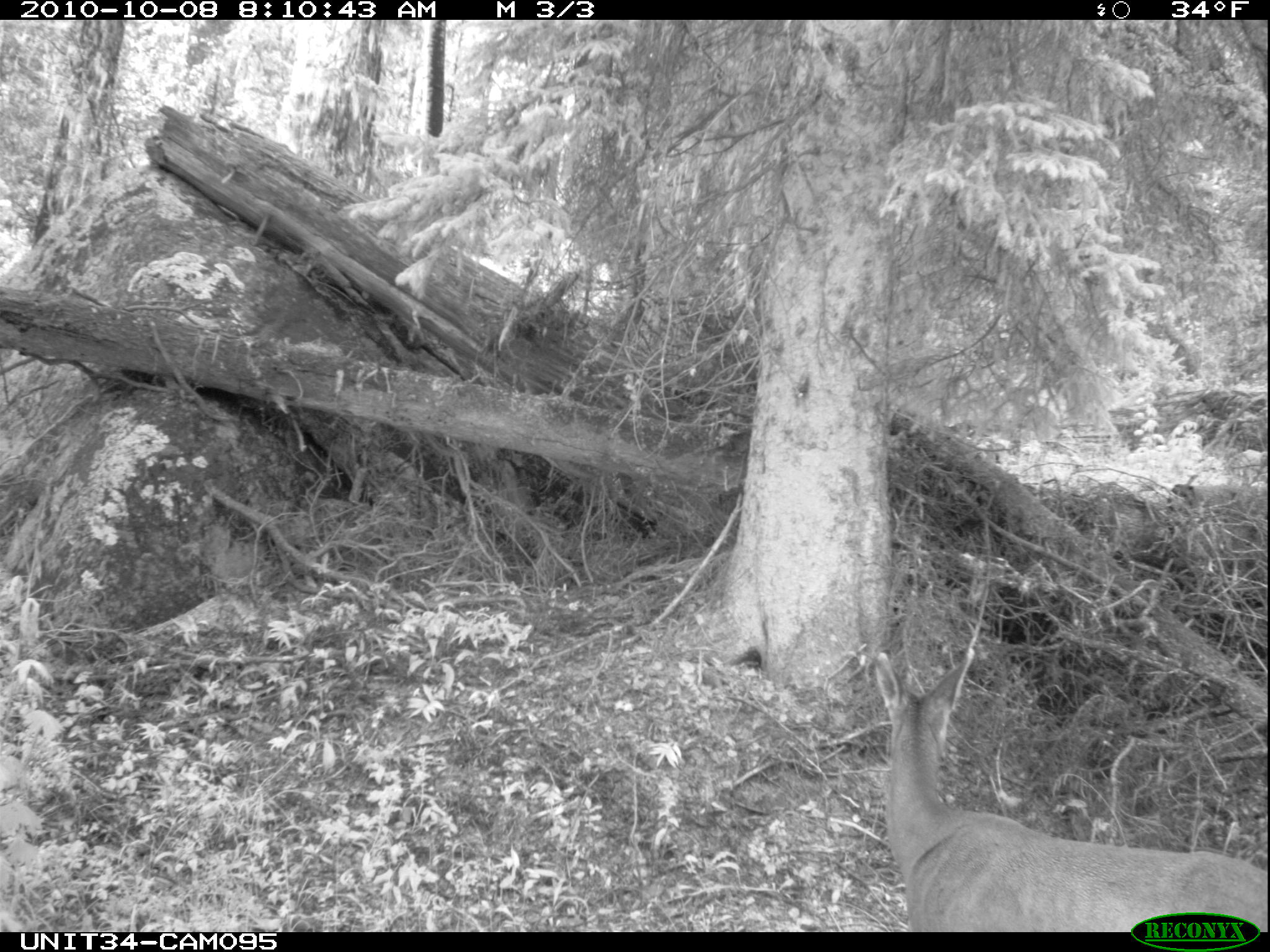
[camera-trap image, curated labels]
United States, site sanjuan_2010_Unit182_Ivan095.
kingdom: Animalia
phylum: Chordata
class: Mammalia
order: Artiodactyla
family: Cervidae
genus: Odocoileus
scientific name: Odocoileus hemionus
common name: mule deer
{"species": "Odocoileus hemionus (mule deer)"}